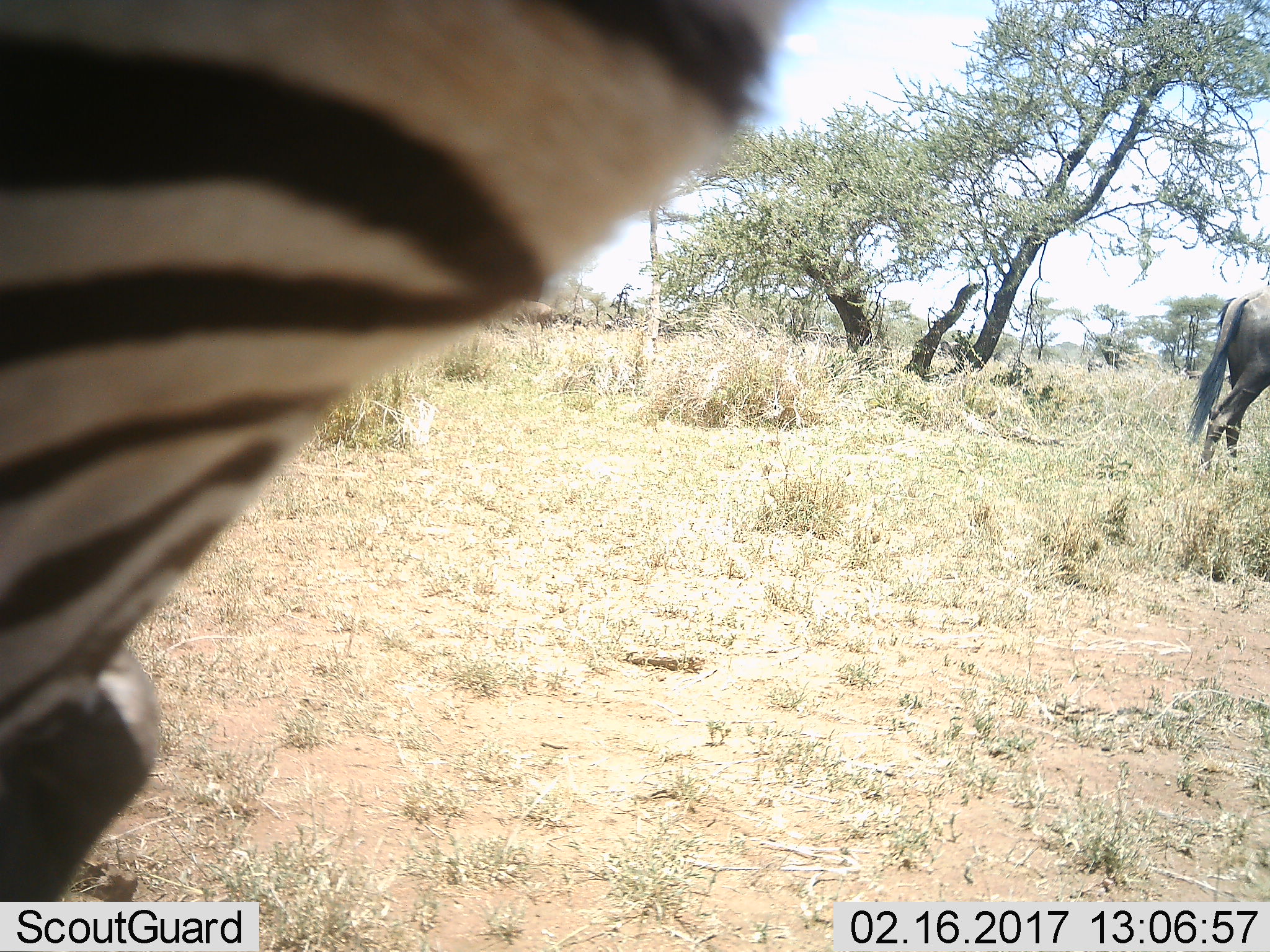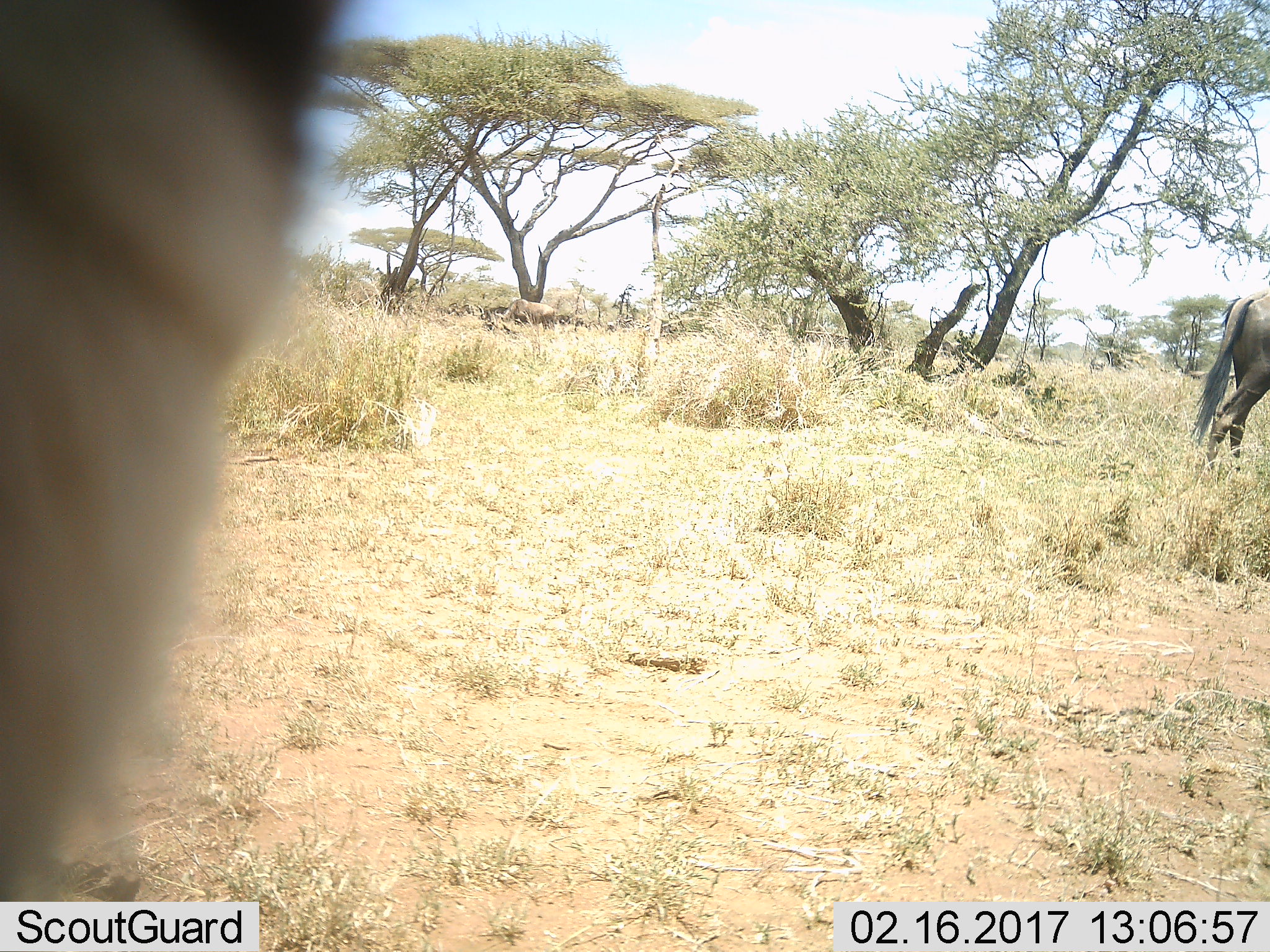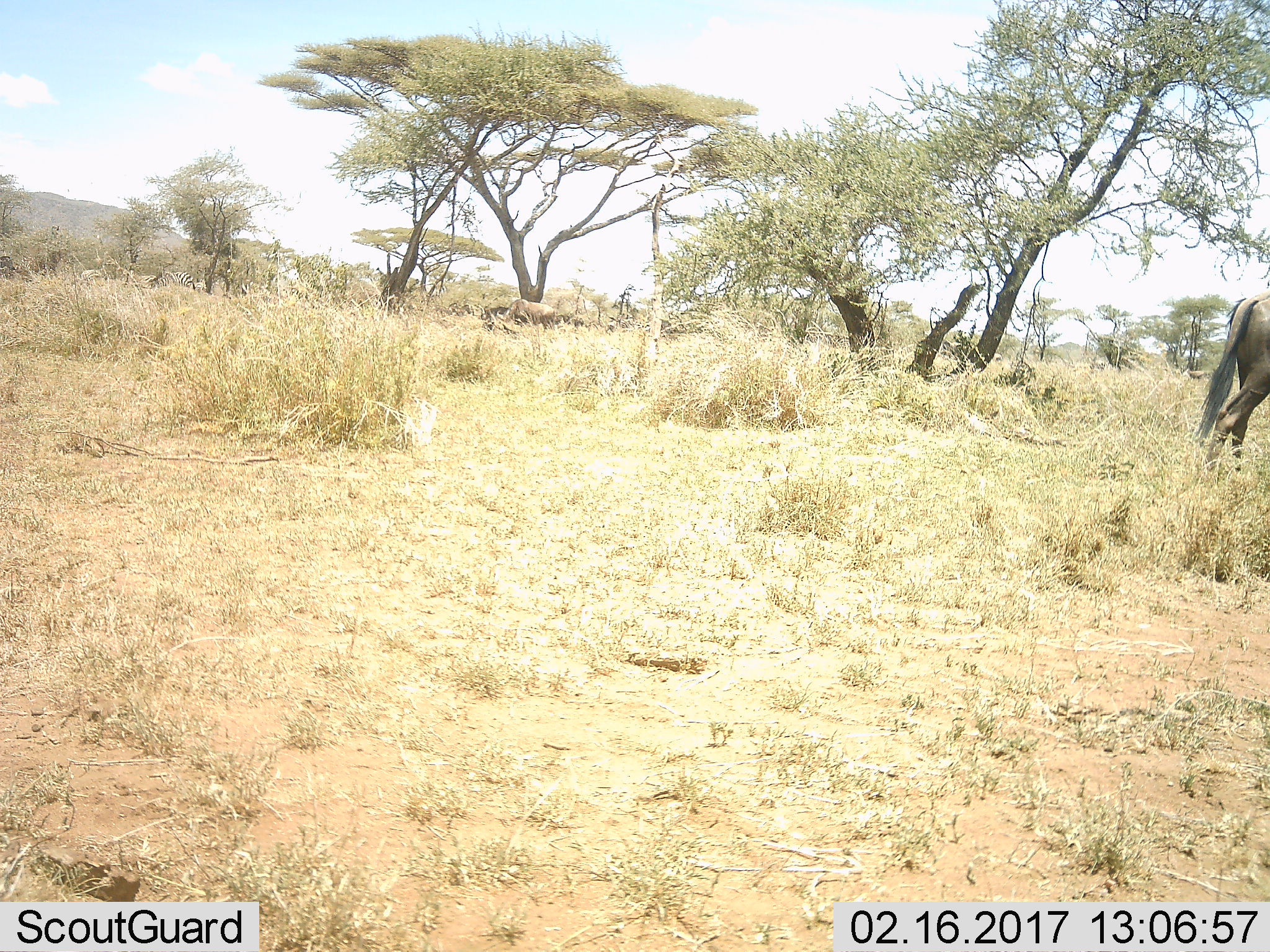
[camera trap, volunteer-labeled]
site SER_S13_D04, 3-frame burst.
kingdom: Animalia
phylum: Chordata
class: Mammalia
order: Artiodactyla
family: Bovidae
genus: Connochaetes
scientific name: Connochaetes taurinus taurinus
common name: blue wildebeest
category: wildebeestblue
Wildebeestblue (blue wildebeest) (Connochaetes taurinus taurinus), count 1. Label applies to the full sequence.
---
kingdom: Animalia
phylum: Chordata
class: Mammalia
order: Perissodactyla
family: Equidae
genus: Equus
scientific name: Equus quagga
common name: plains zebra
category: zebraplains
Zebraplains (plains zebra) (Equus quagga), count 1. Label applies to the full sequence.